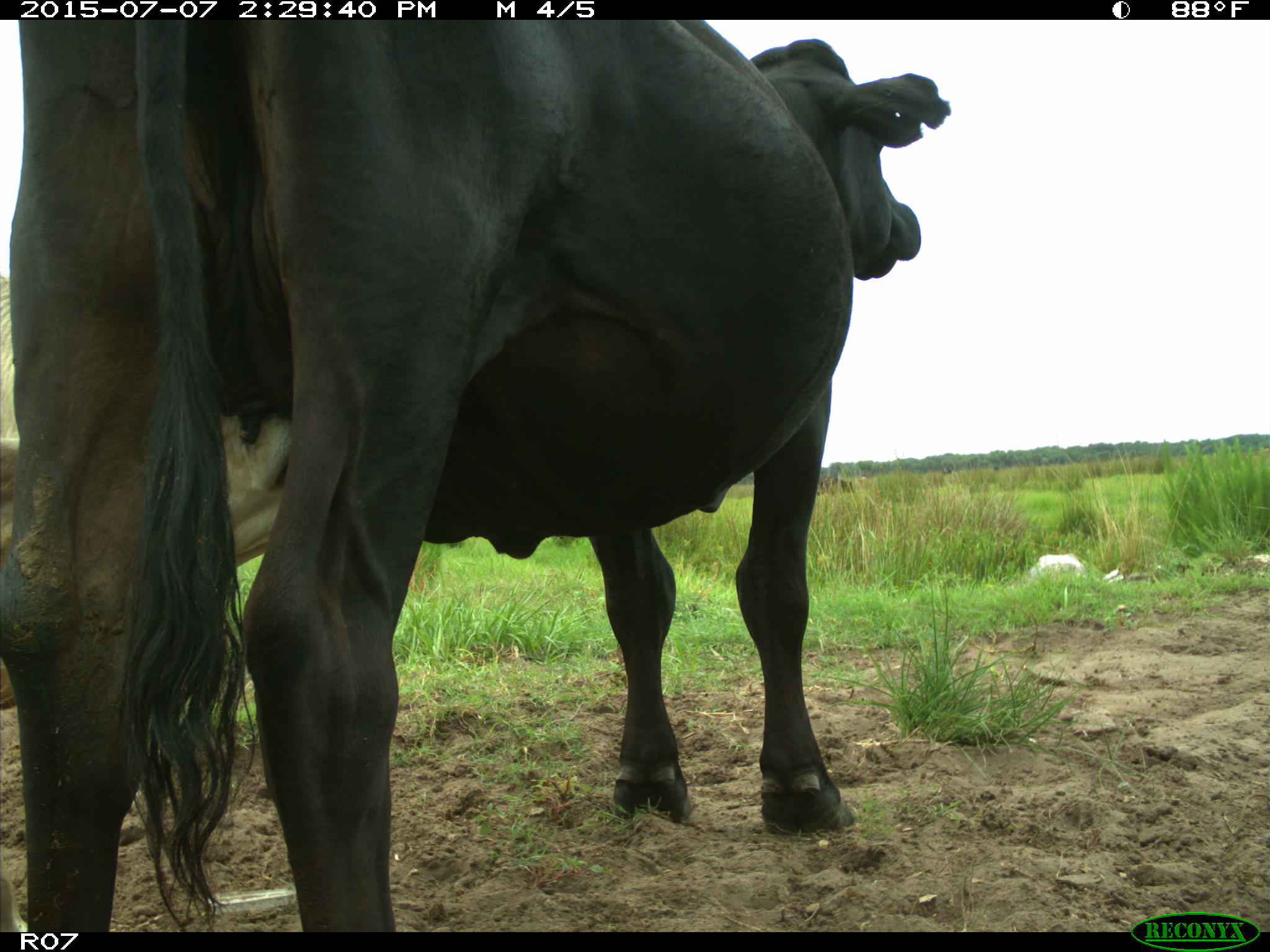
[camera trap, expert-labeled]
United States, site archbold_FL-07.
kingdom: Animalia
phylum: Chordata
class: Mammalia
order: Artiodactyla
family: Bovidae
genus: Bos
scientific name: Bos taurus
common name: domestic cow